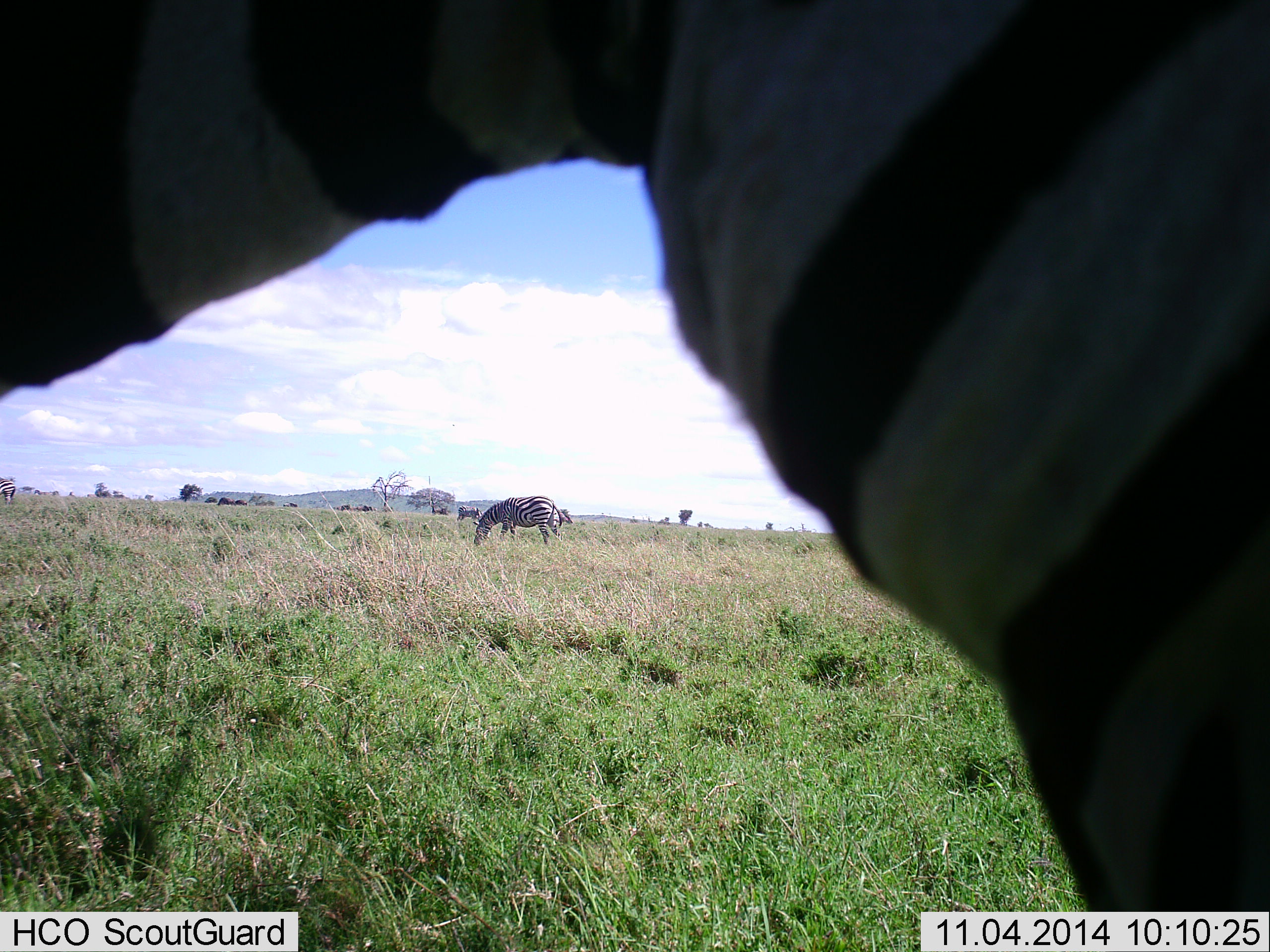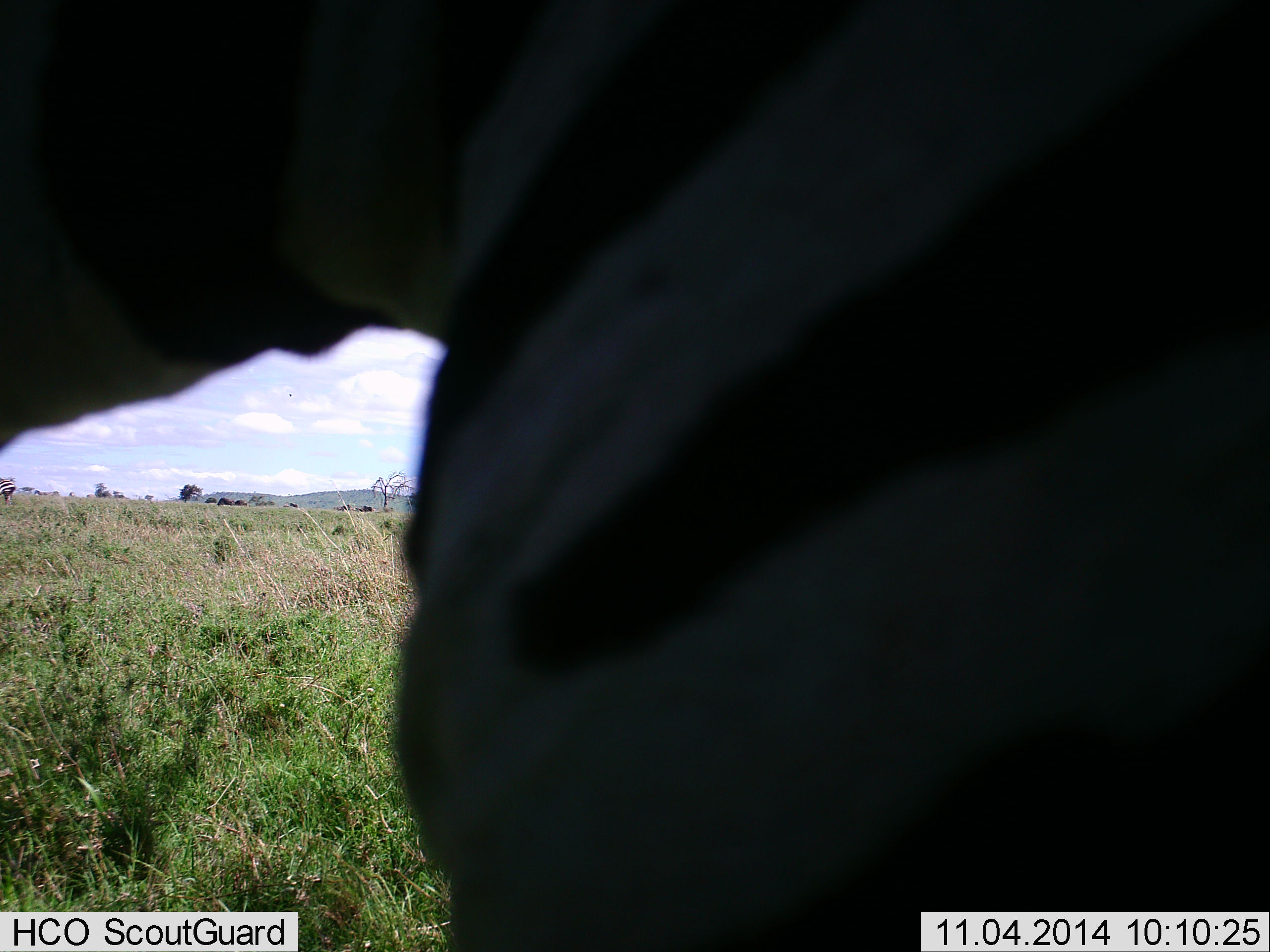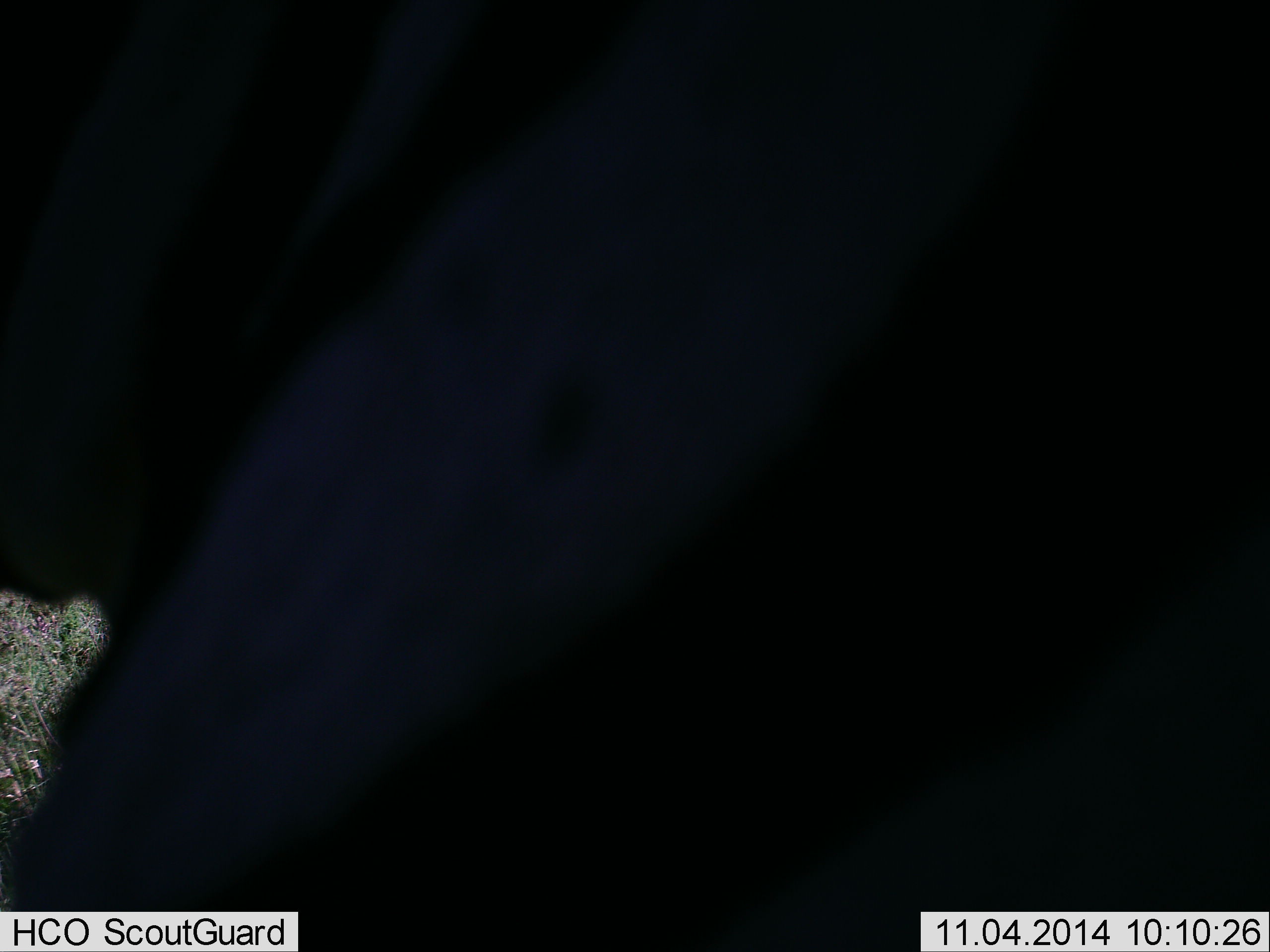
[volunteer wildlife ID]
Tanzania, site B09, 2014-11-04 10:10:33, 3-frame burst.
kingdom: Animalia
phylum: Chordata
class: Mammalia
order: Perissodactyla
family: Equidae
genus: Equus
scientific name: Equus quagga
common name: plains zebra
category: zebra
Zebra (plains zebra) (Equus quagga), count 2. Behavior (volunteer vote fractions): standing 75%, resting 0%, moving 42%, interacting 0%. Young present (vote fraction): 0%. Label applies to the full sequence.